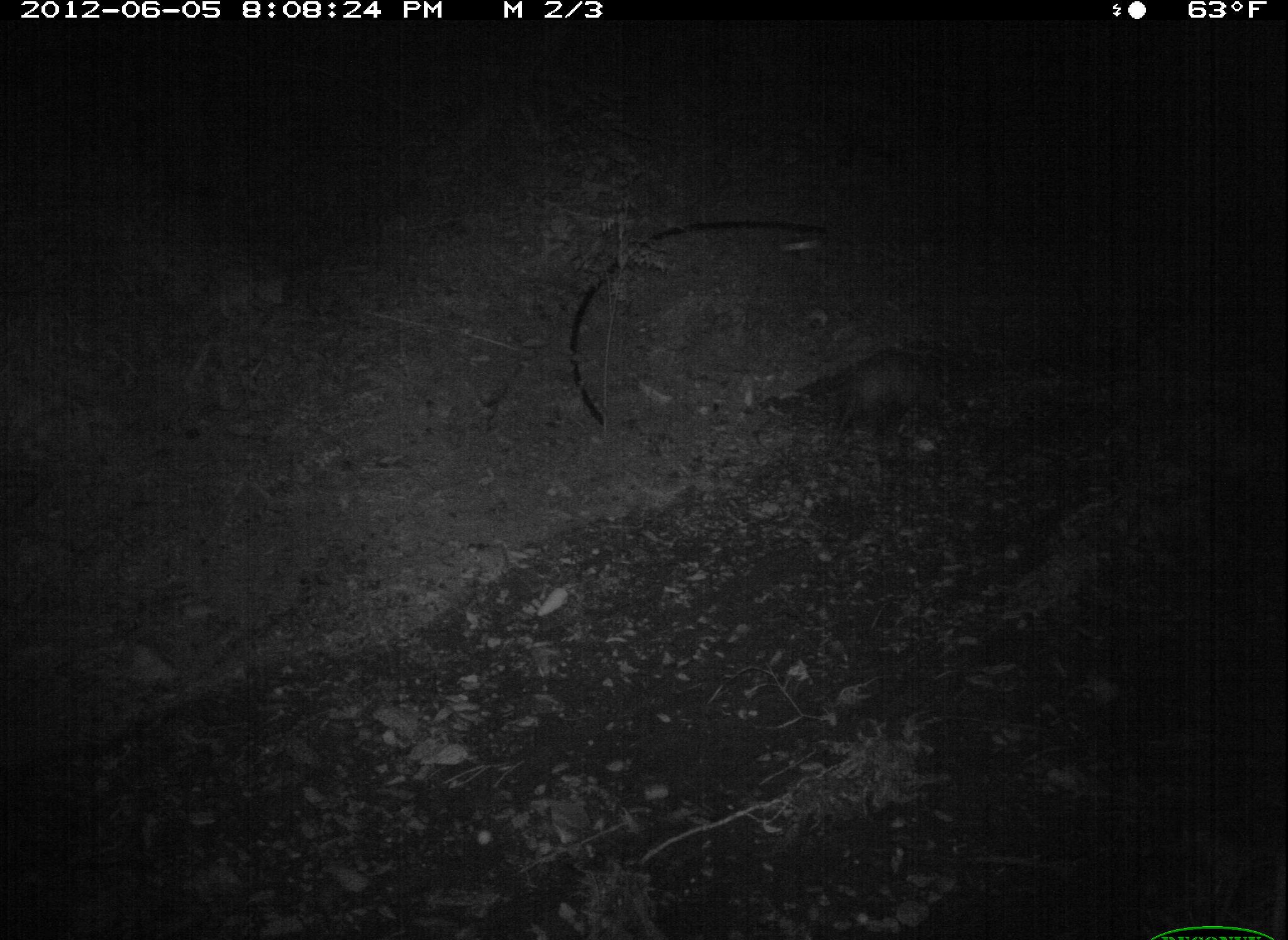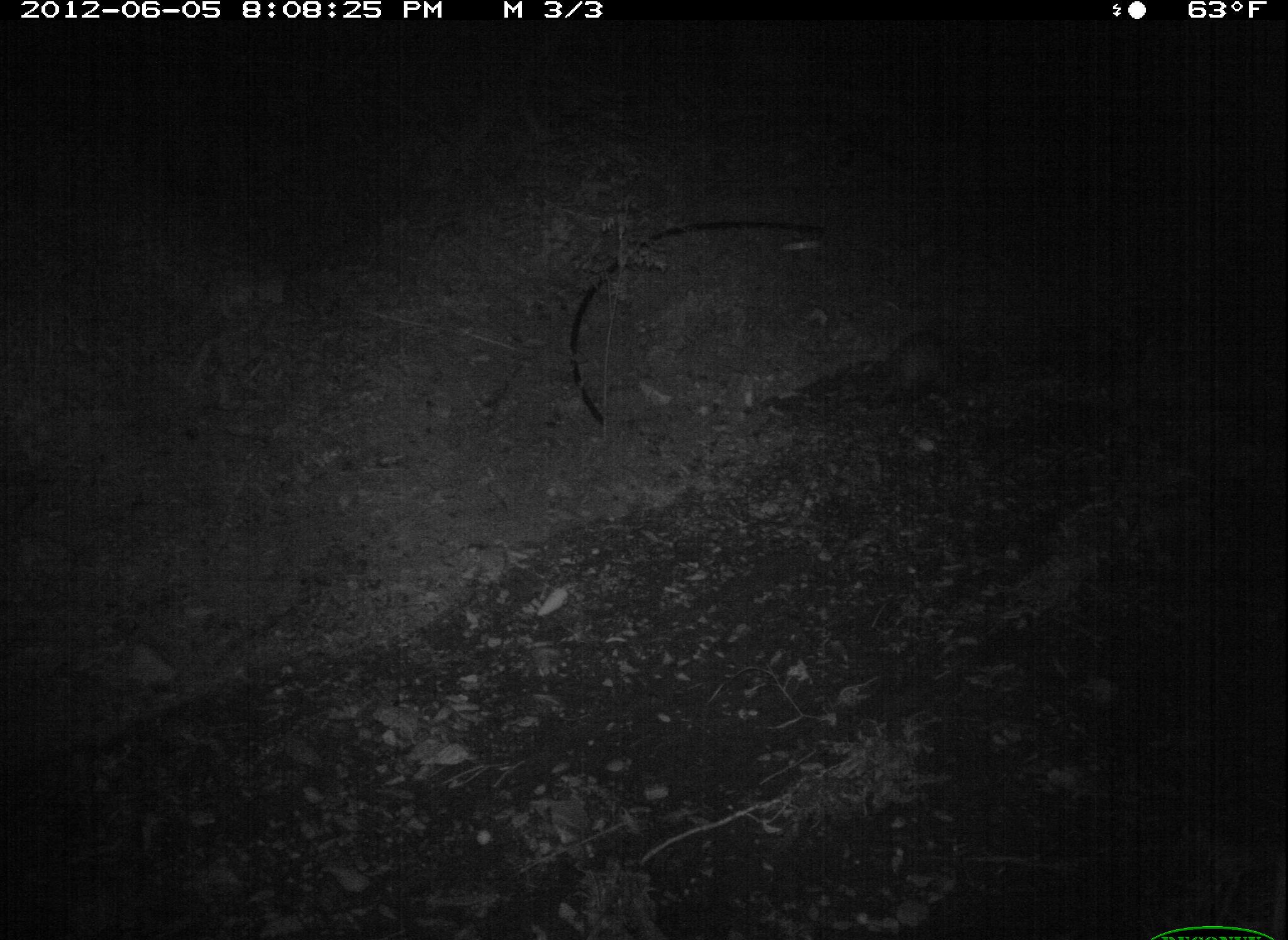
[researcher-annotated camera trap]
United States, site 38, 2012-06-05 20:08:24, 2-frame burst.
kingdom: Animalia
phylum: Chordata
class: Mammalia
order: Didelphimorphia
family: Didelphidae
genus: Didelphis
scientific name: Didelphis virginiana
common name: virginia opossum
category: opossum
Opossum (virginia opossum) (Didelphis virginiana).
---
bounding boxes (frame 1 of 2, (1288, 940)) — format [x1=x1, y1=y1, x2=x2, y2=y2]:
opossum: [x1=807, y1=343, x2=985, y2=464]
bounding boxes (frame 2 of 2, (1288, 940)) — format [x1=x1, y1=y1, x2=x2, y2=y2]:
opossum: [x1=858, y1=314, x2=982, y2=425]